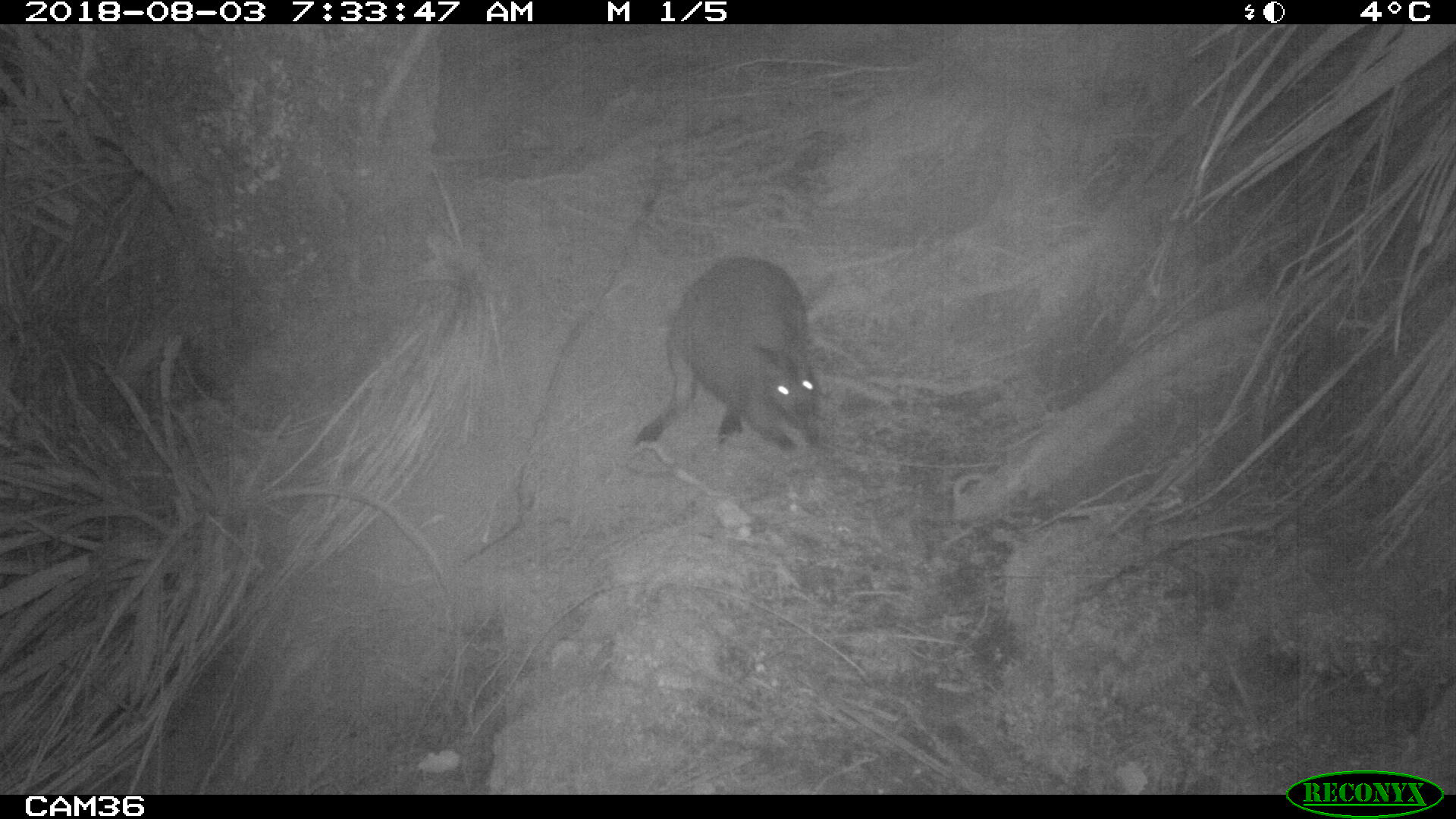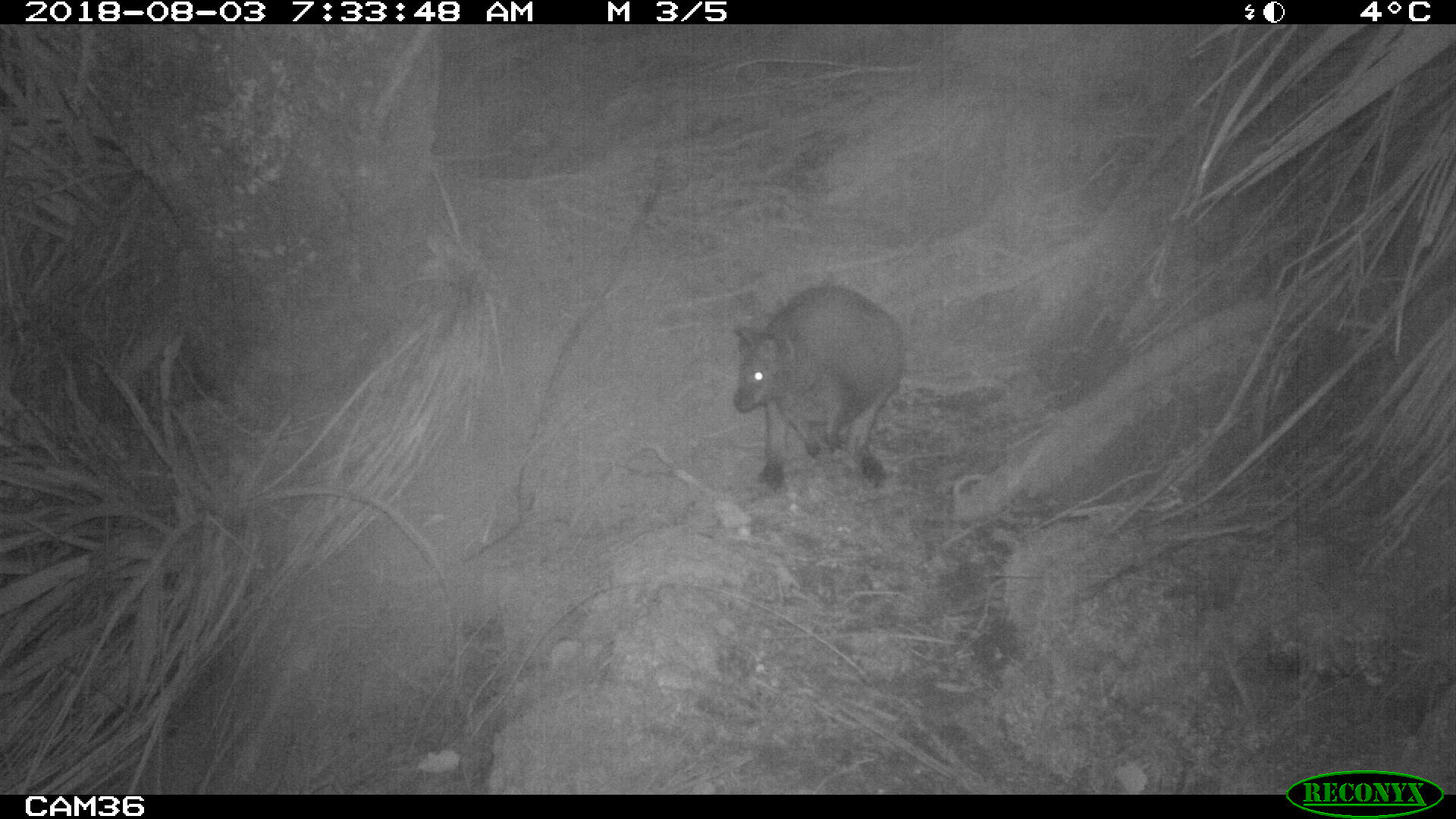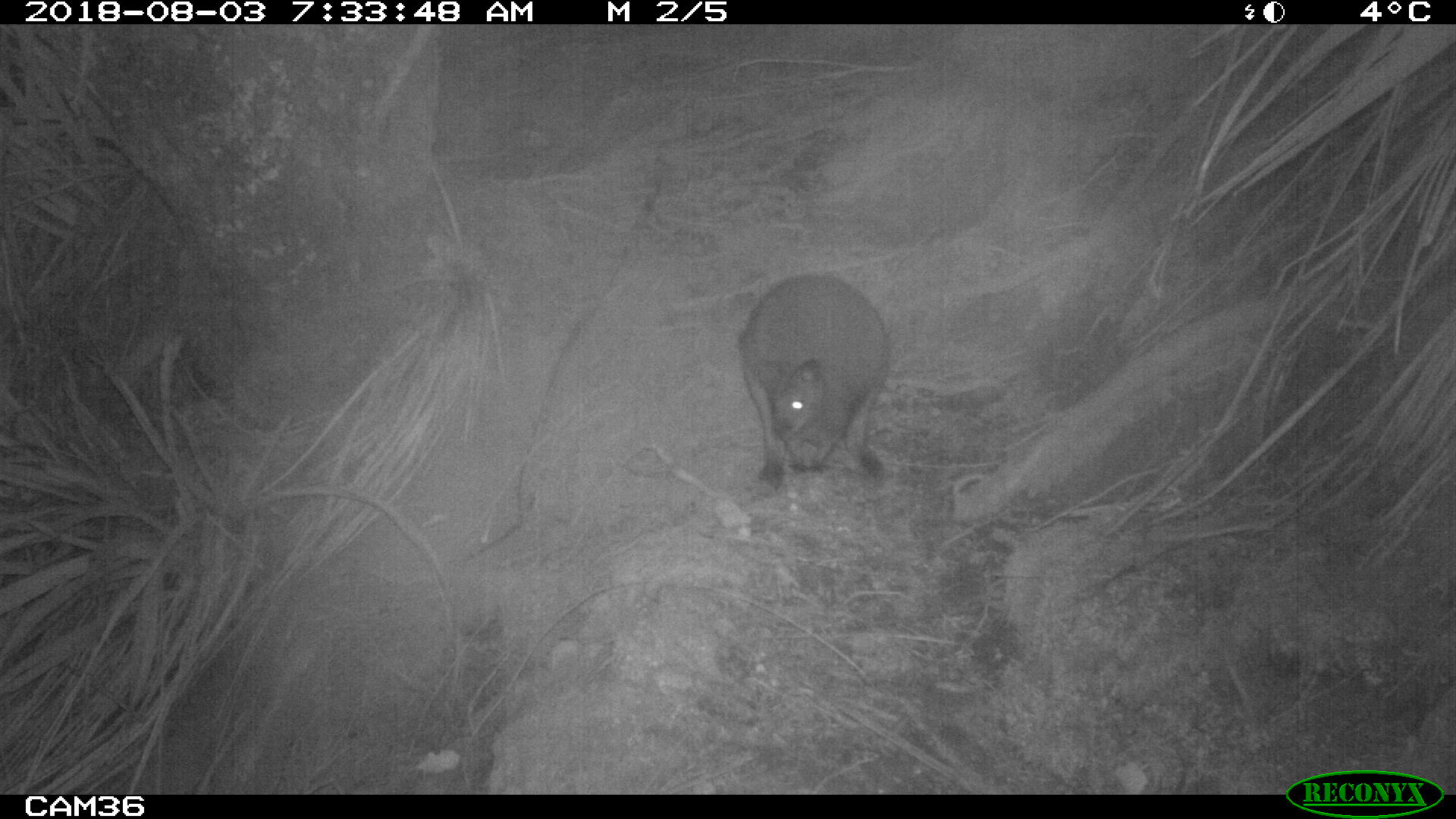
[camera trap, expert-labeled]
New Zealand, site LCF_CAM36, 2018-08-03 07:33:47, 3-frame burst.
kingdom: Animalia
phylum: Chordata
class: Mammalia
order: Diprotodontia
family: Macropodidae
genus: Notamacropus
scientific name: Notamacropus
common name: wallaby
Wallaby (Notamacropus).